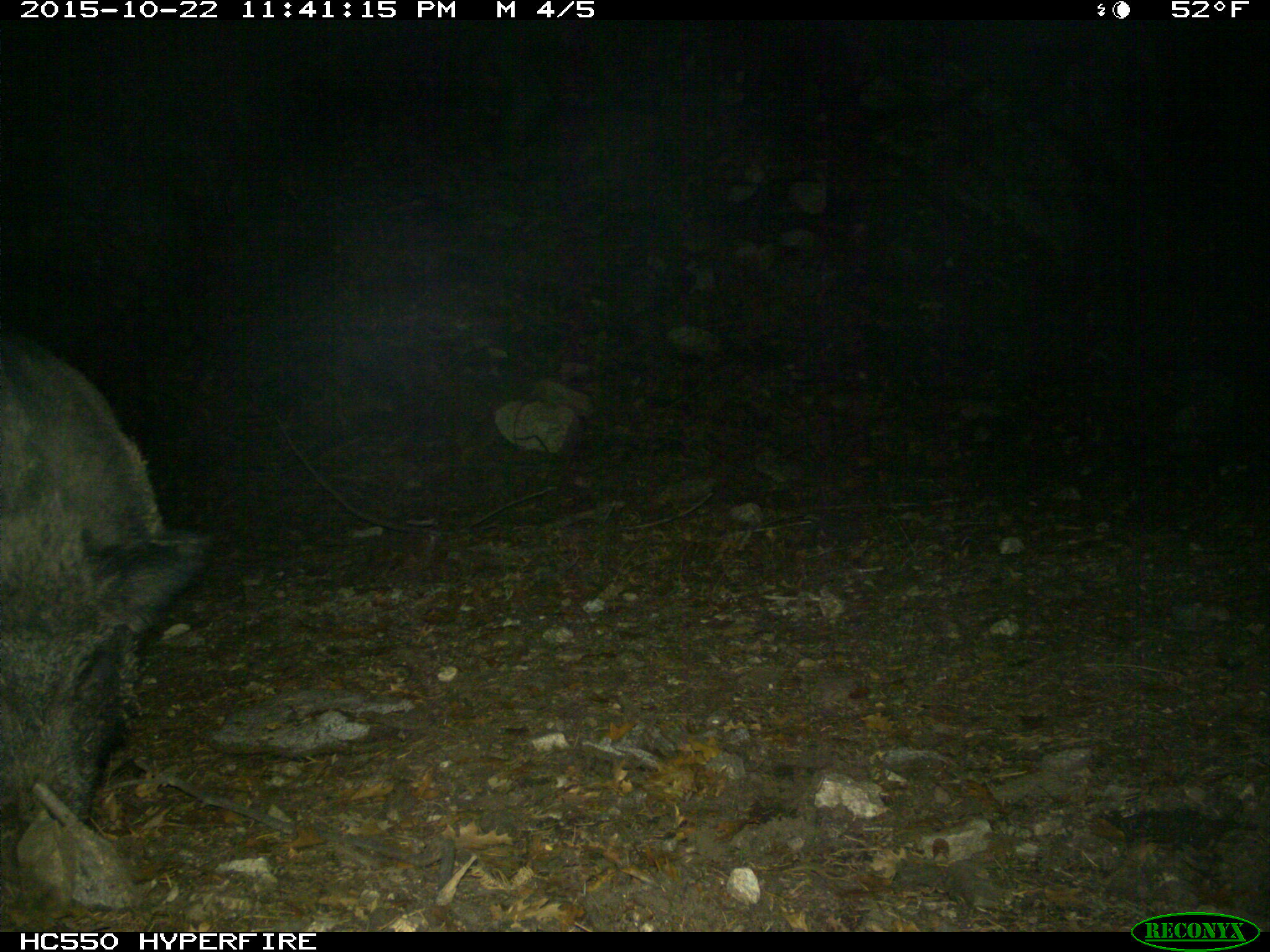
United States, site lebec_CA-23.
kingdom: Animalia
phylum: Chordata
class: Mammalia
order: Artiodactyla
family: Suidae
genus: Sus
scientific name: Sus scrofa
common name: wild boar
Sus scrofa (wild boar).